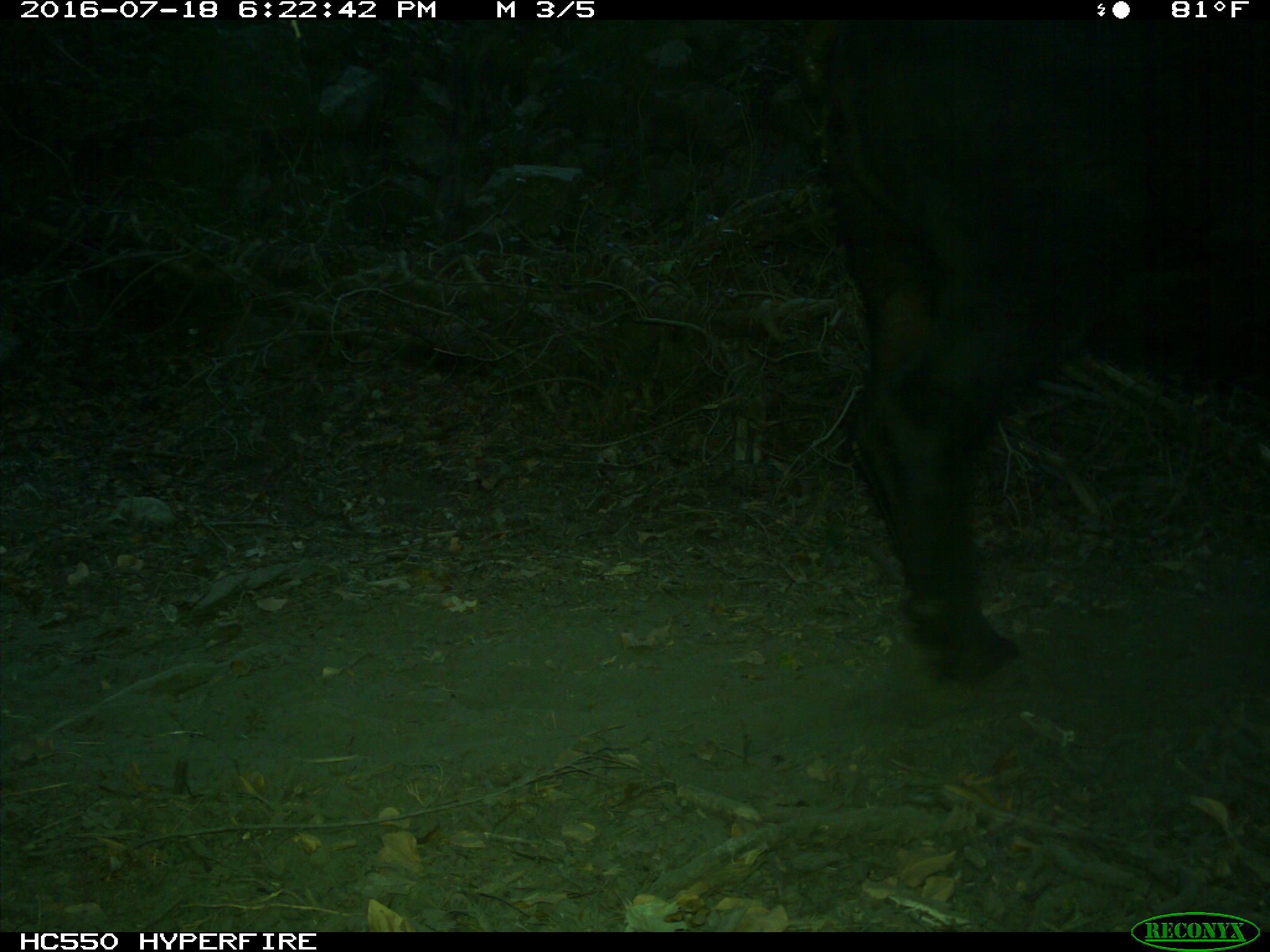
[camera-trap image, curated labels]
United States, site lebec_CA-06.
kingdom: Animalia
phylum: Chordata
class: Mammalia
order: Artiodactyla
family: Bovidae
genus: Bos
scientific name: Bos taurus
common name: domestic cow